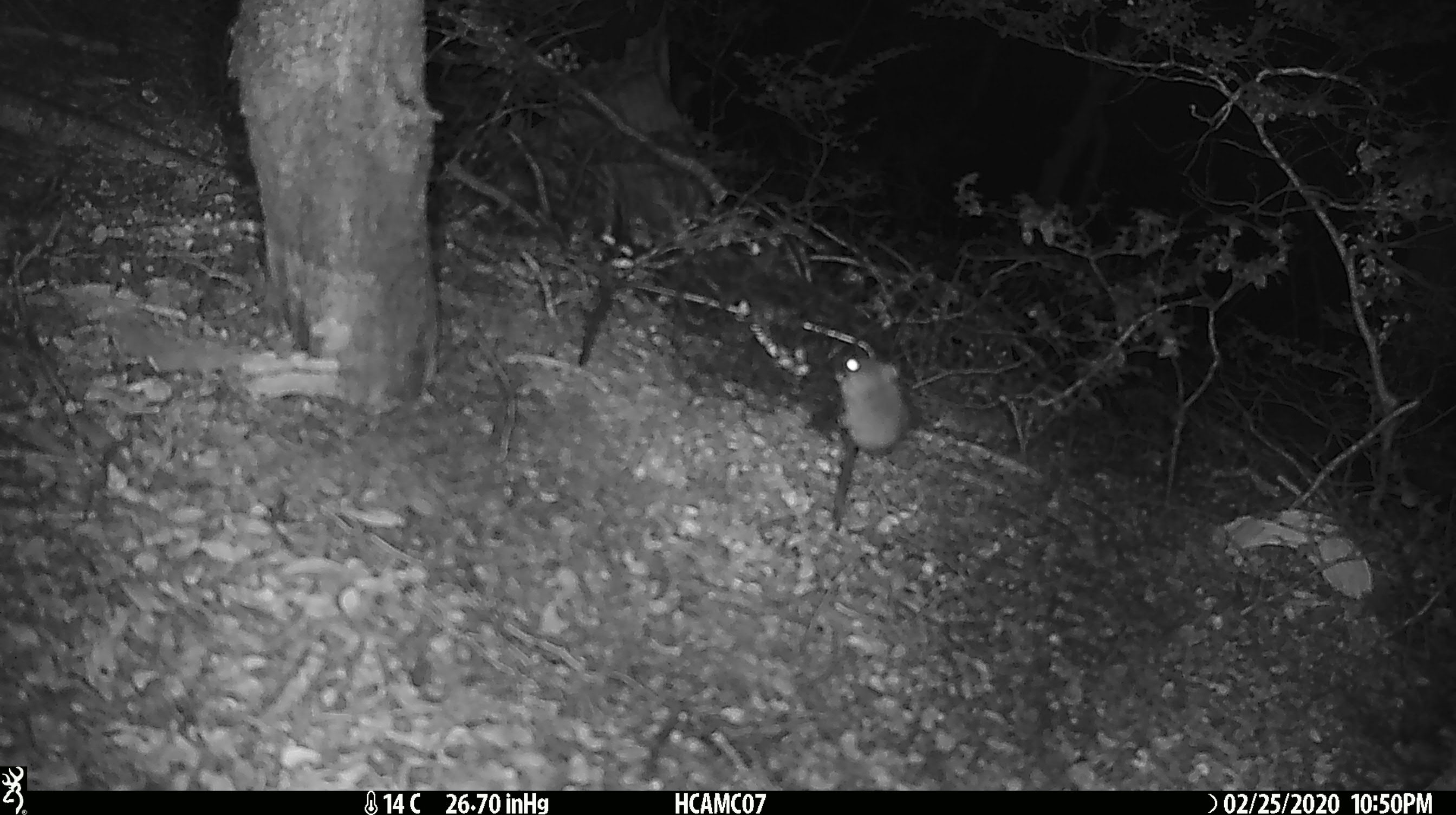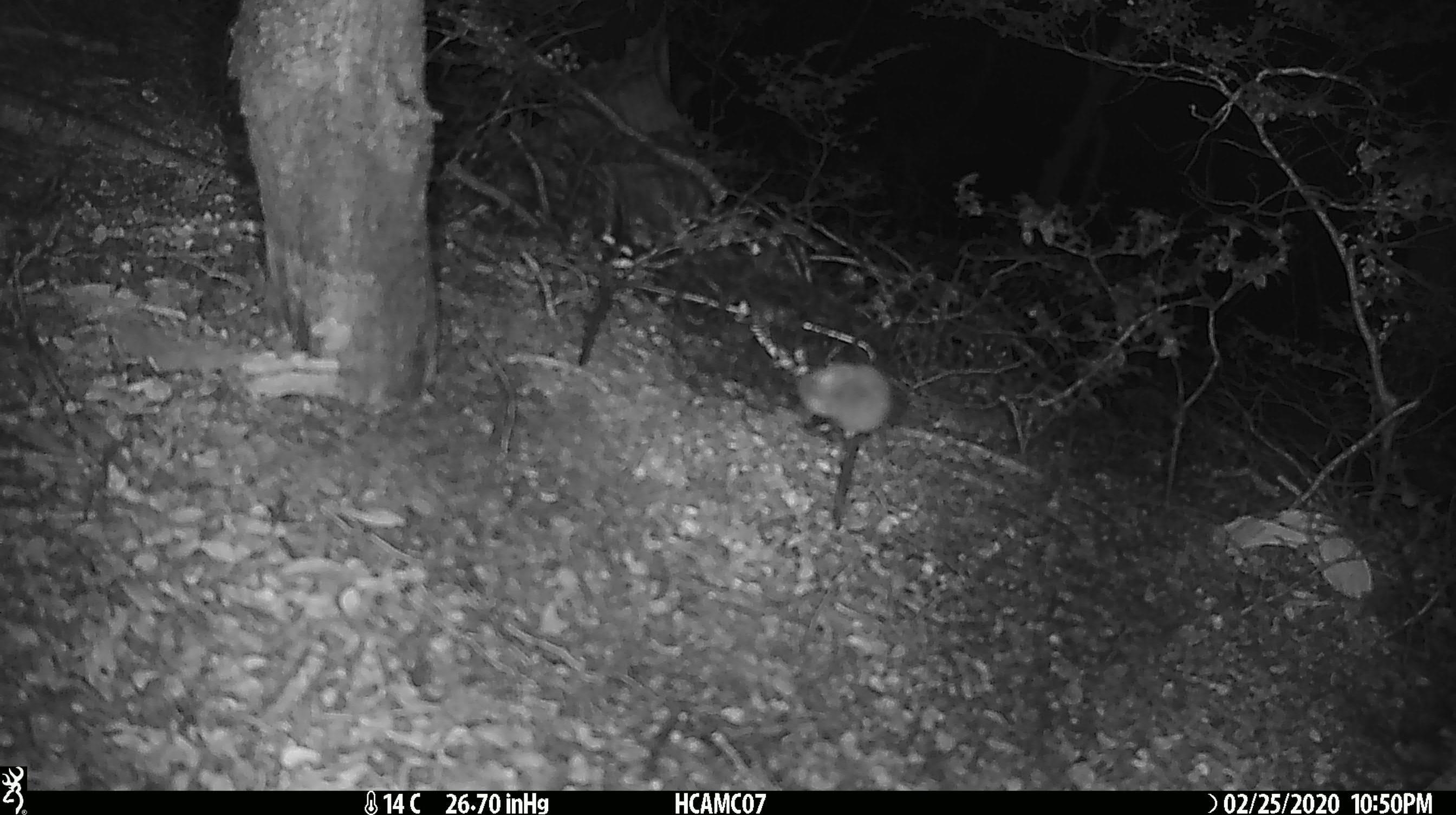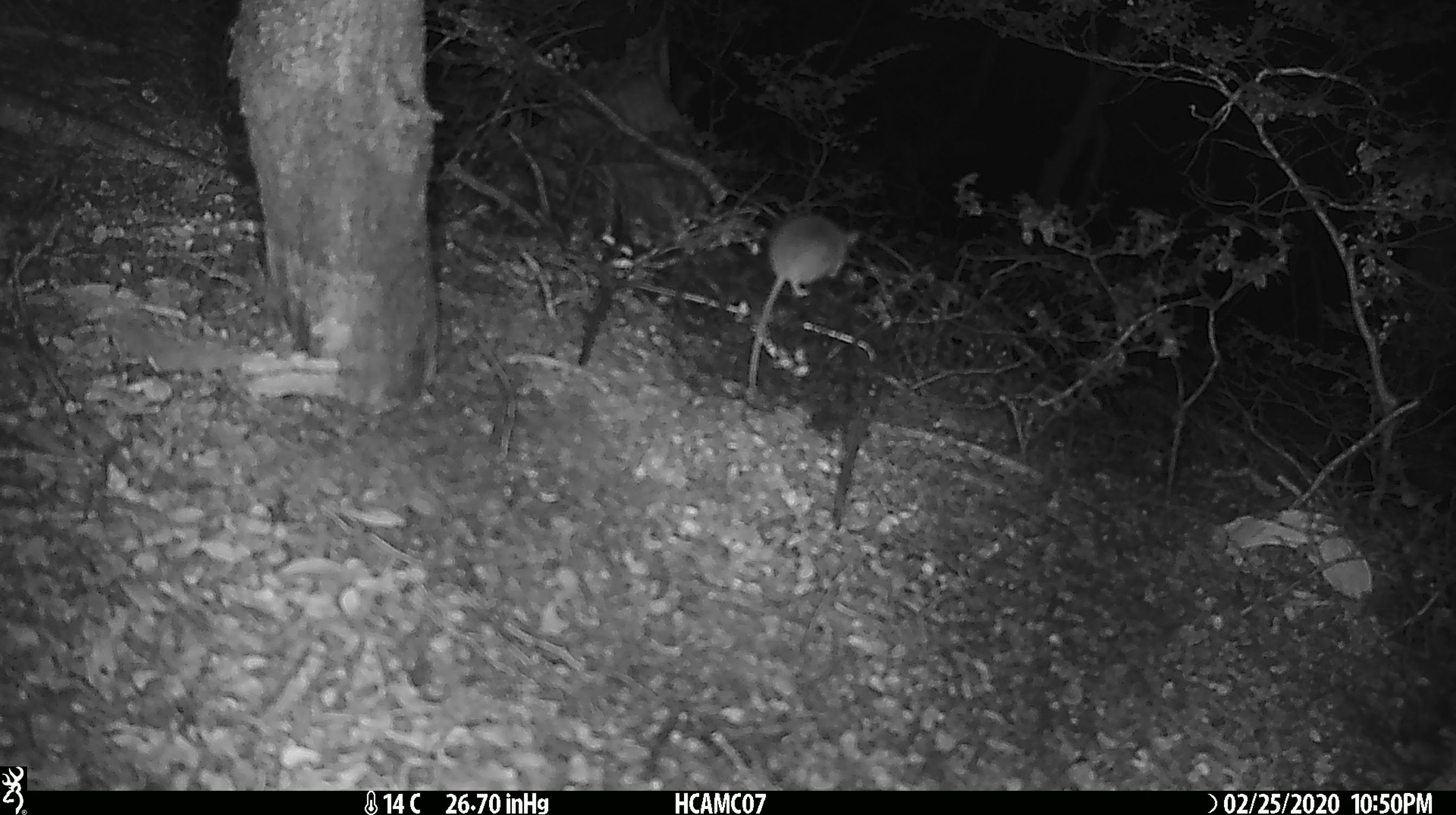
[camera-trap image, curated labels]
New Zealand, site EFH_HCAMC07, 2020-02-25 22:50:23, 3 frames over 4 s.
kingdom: Animalia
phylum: Chordata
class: Mammalia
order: Rodentia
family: Muridae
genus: Mus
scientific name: Mus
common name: mouse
Mouse (Mus).